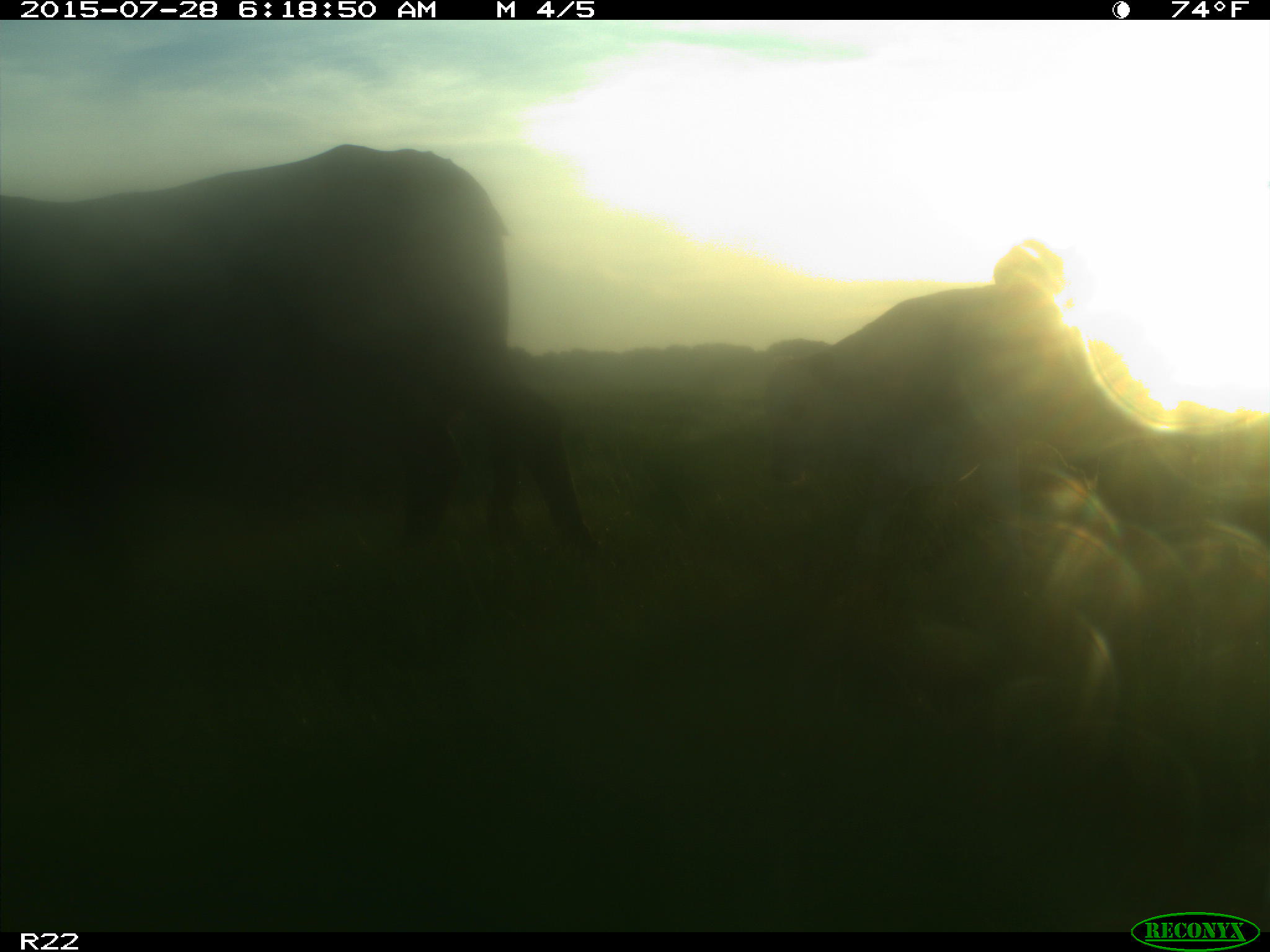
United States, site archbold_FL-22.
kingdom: Animalia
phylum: Chordata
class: Mammalia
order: Artiodactyla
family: Bovidae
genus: Bos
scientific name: Bos taurus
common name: domestic cow